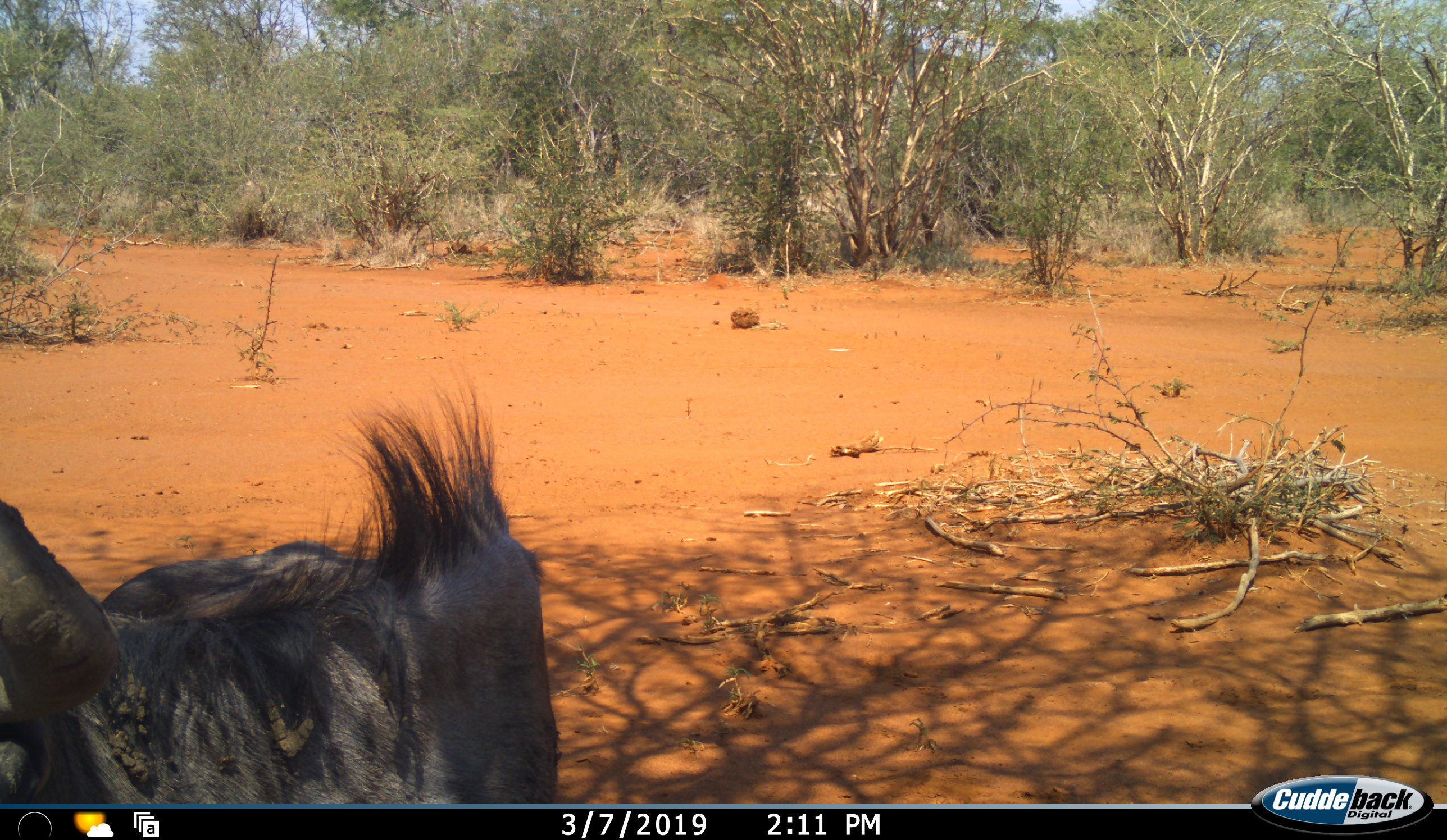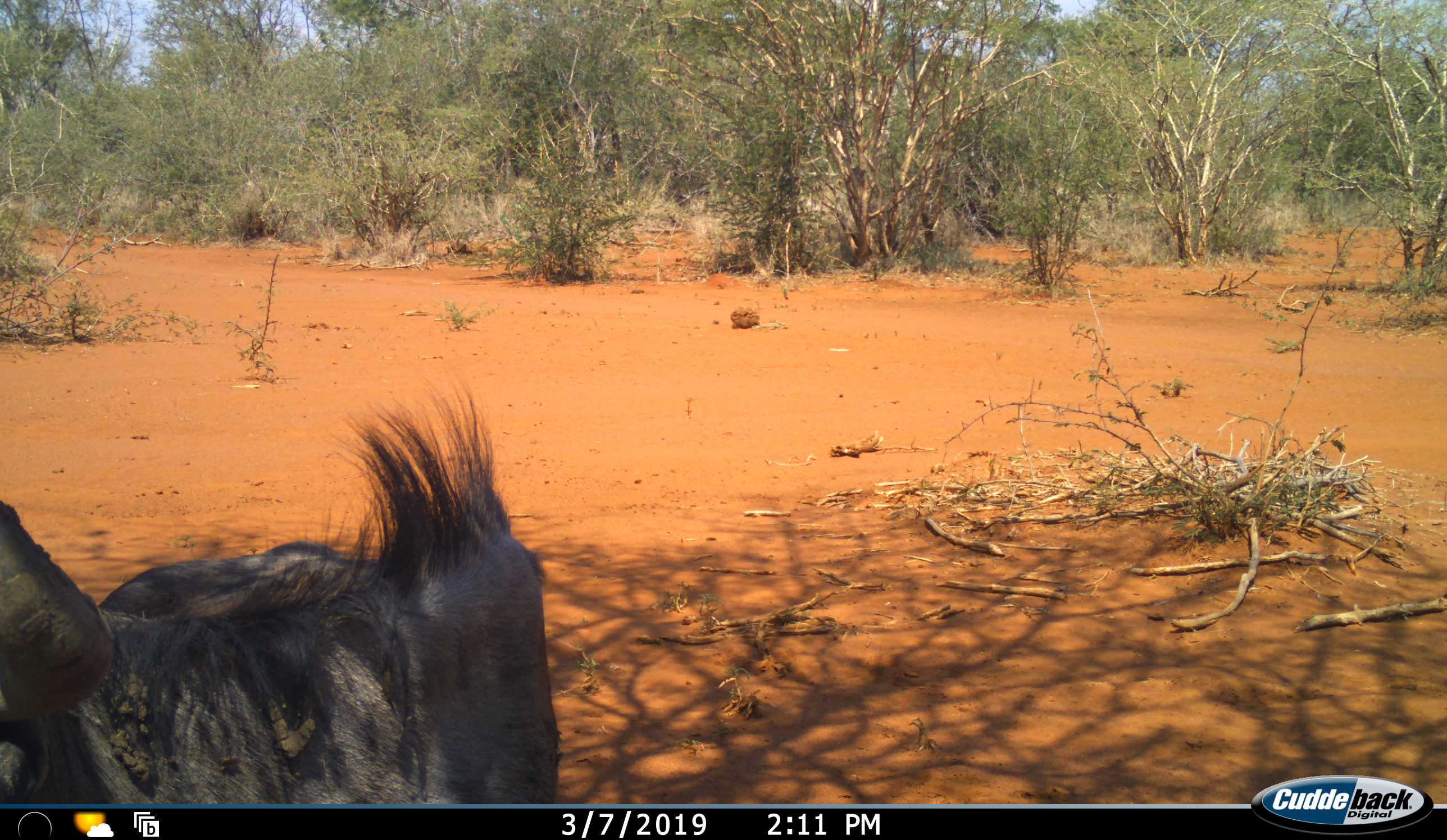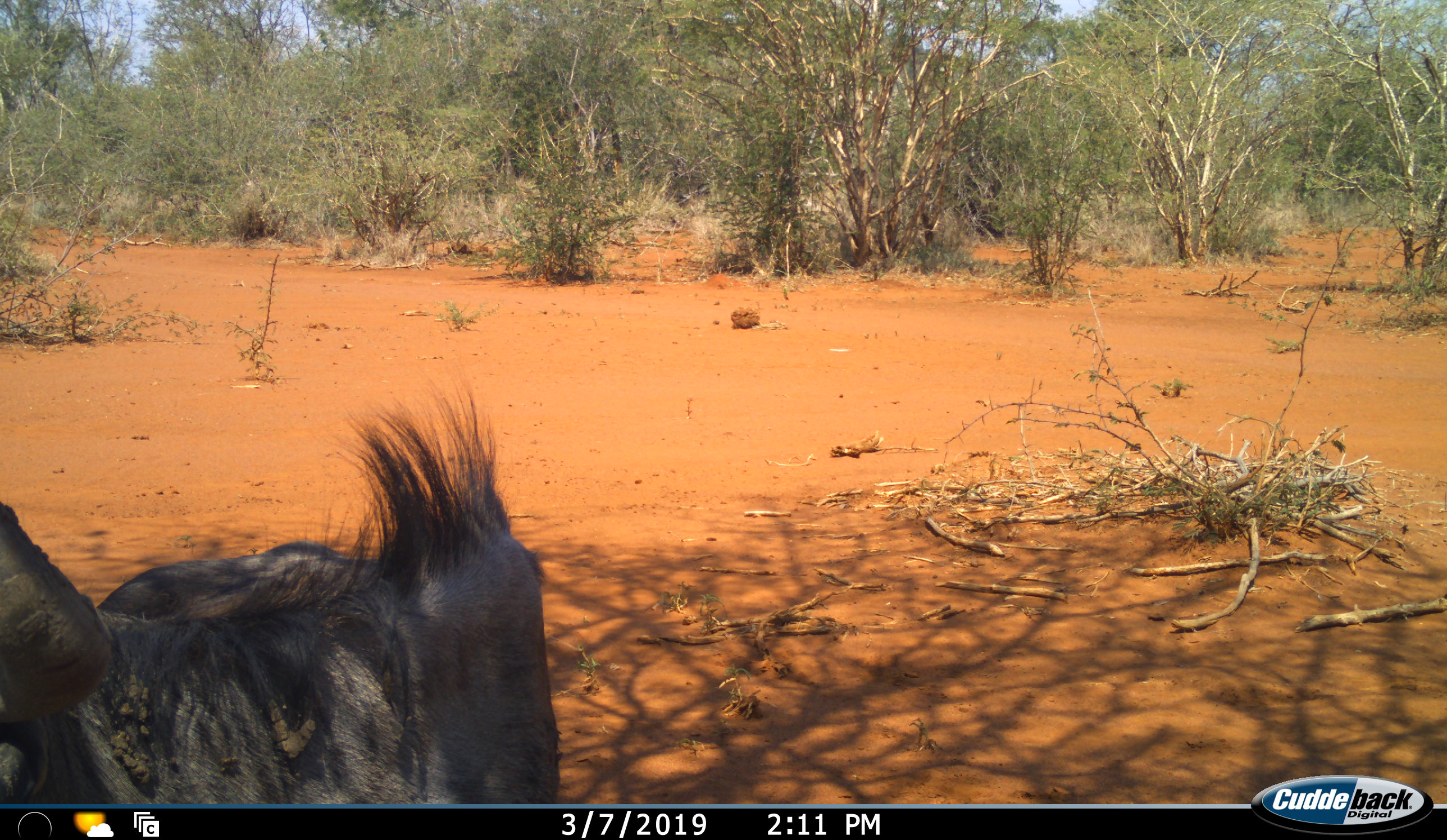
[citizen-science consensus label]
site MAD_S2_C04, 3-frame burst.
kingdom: Animalia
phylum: Chordata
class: Mammalia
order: Artiodactyla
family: Bovidae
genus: Connochaetes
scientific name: Connochaetes taurinus taurinus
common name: blue wildebeest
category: wildebeestblue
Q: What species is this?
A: Wildebeestblue (blue wildebeest) (Connochaetes taurinus taurinus).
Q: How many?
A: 1.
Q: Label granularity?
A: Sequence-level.